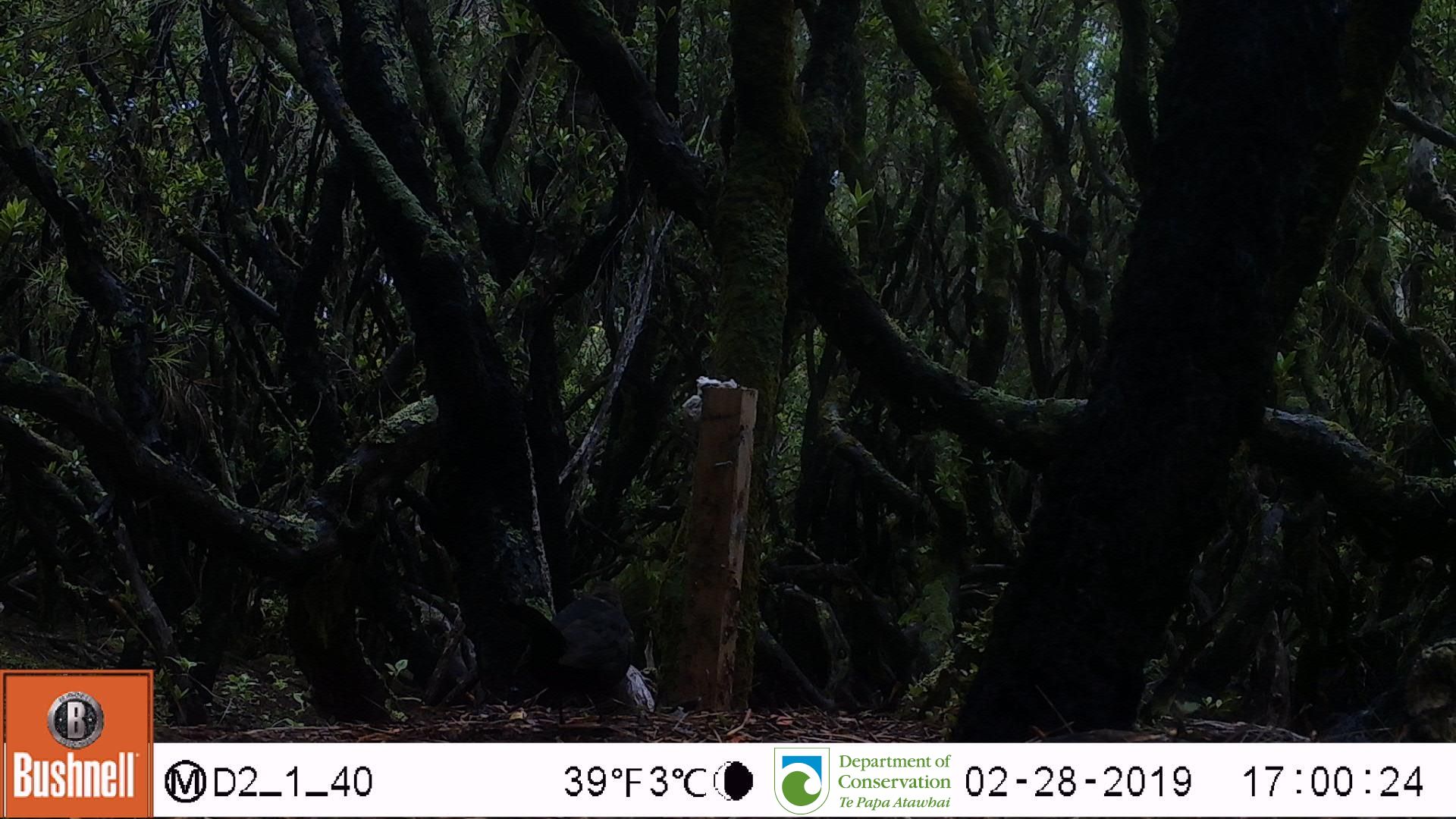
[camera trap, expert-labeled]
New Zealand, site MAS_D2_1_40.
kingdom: Animalia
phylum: Chordata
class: Aves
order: Passeriformes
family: Turdidae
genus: Turdus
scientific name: Turdus merula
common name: eurasian blackbird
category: blackbird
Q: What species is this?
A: Blackbird (eurasian blackbird) (Turdus merula).